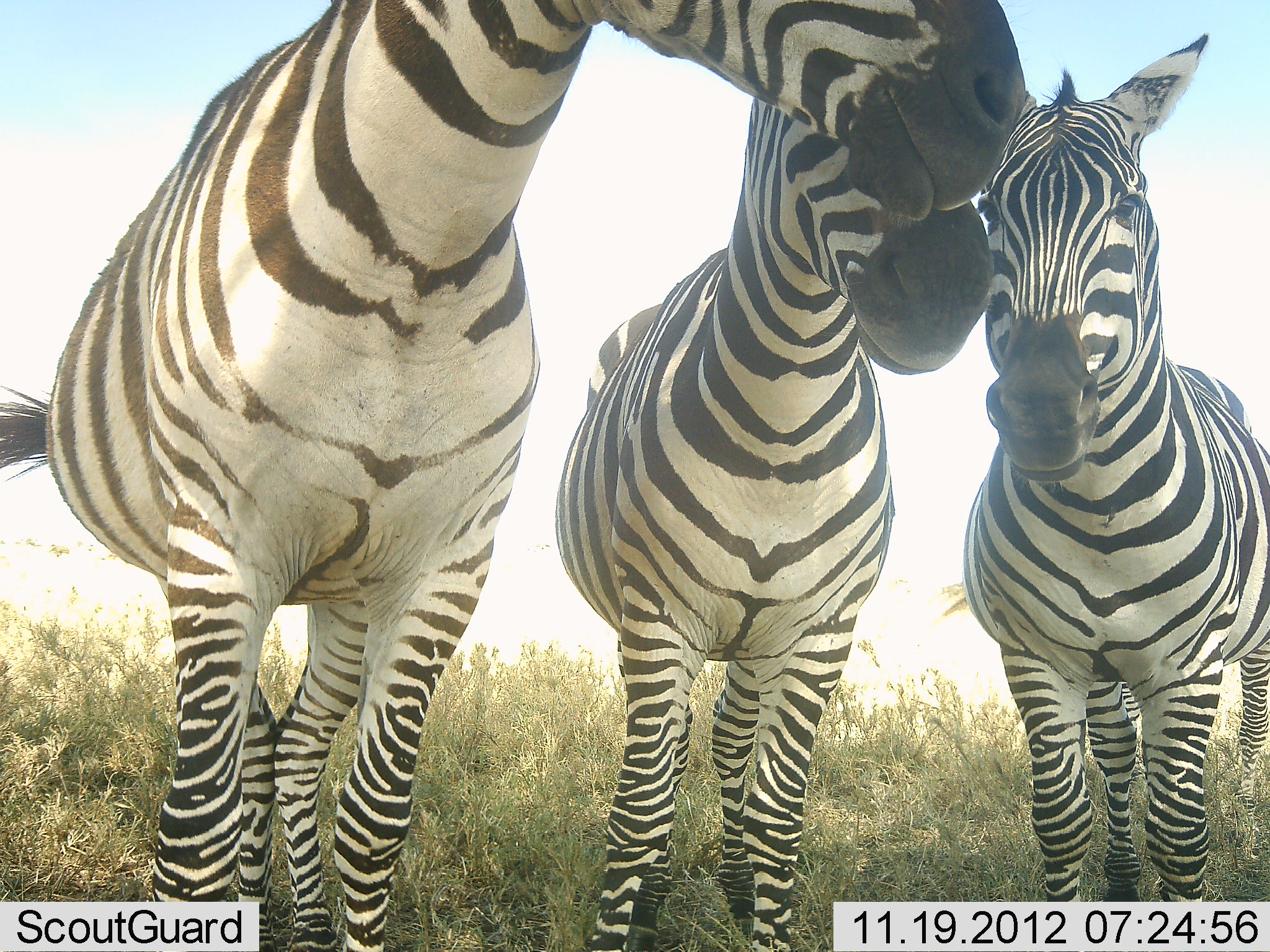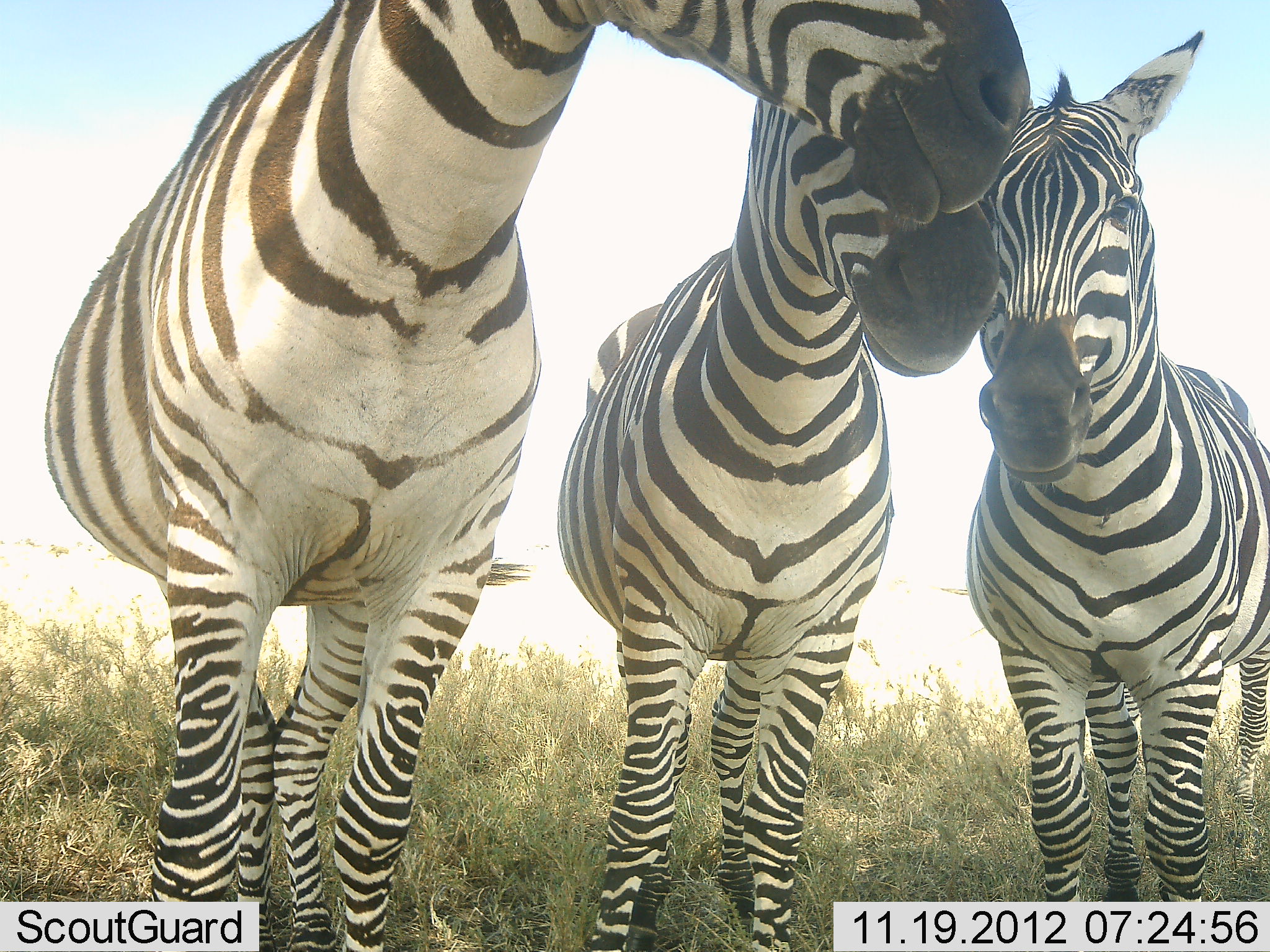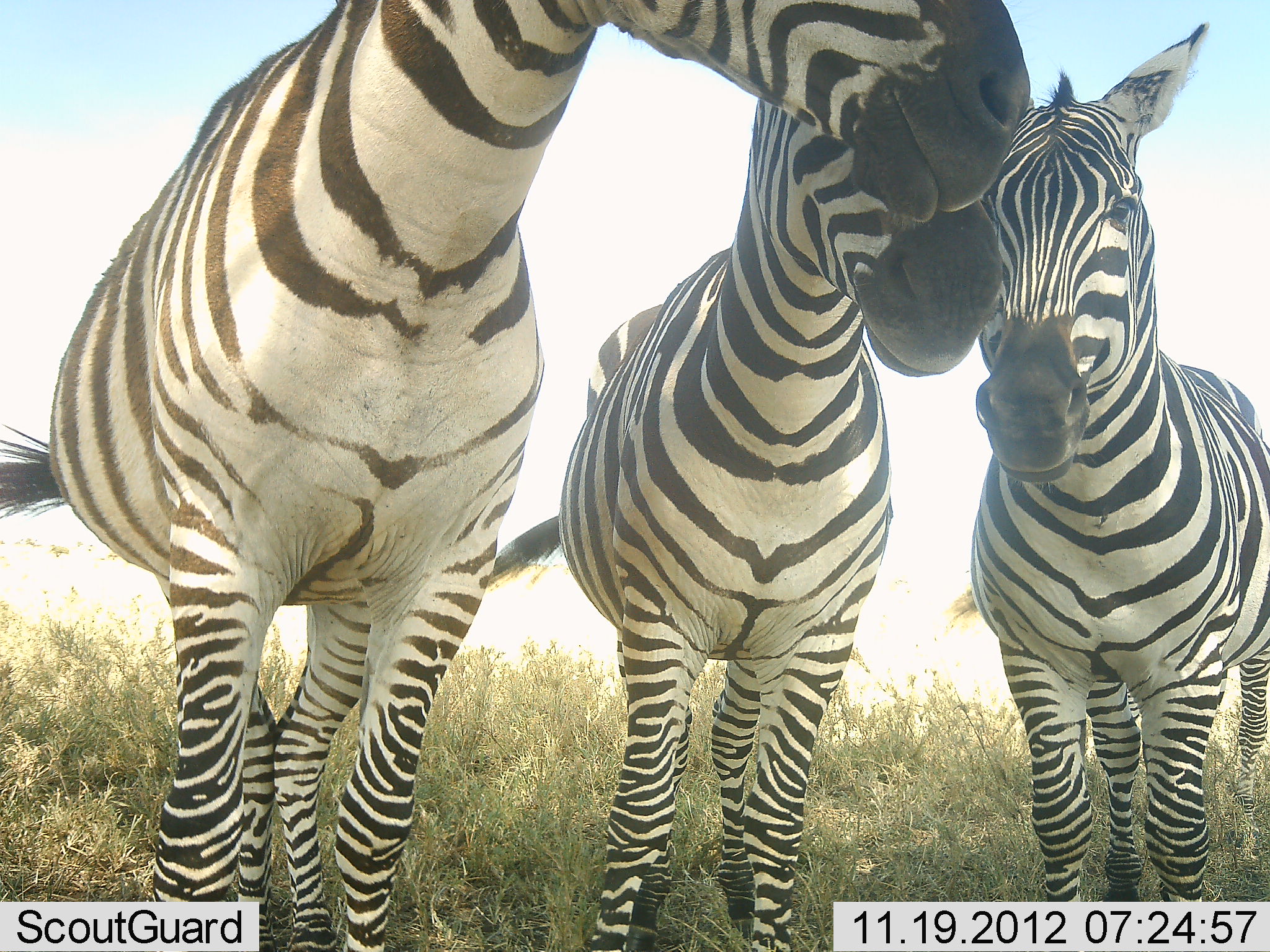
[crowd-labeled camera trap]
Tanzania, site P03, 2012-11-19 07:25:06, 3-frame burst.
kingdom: Animalia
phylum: Chordata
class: Mammalia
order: Perissodactyla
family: Equidae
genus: Equus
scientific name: Equus quagga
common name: plains zebra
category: zebra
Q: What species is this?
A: Zebra (plains zebra) (Equus quagga).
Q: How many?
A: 3.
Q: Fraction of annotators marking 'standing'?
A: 100%.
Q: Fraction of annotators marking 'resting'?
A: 0%.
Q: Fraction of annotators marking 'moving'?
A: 0%.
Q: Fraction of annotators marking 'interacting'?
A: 20%.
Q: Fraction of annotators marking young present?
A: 0%.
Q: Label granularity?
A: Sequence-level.